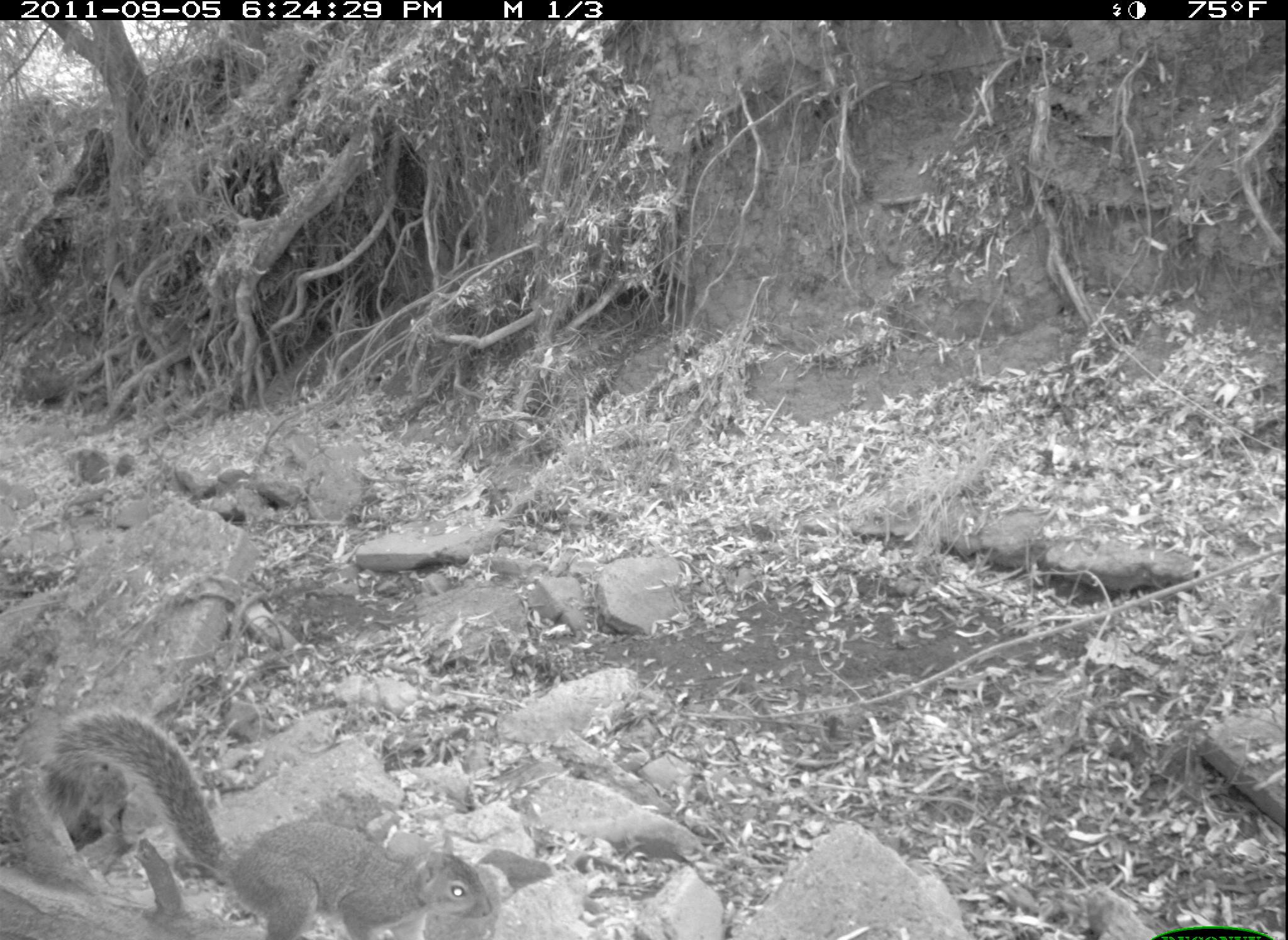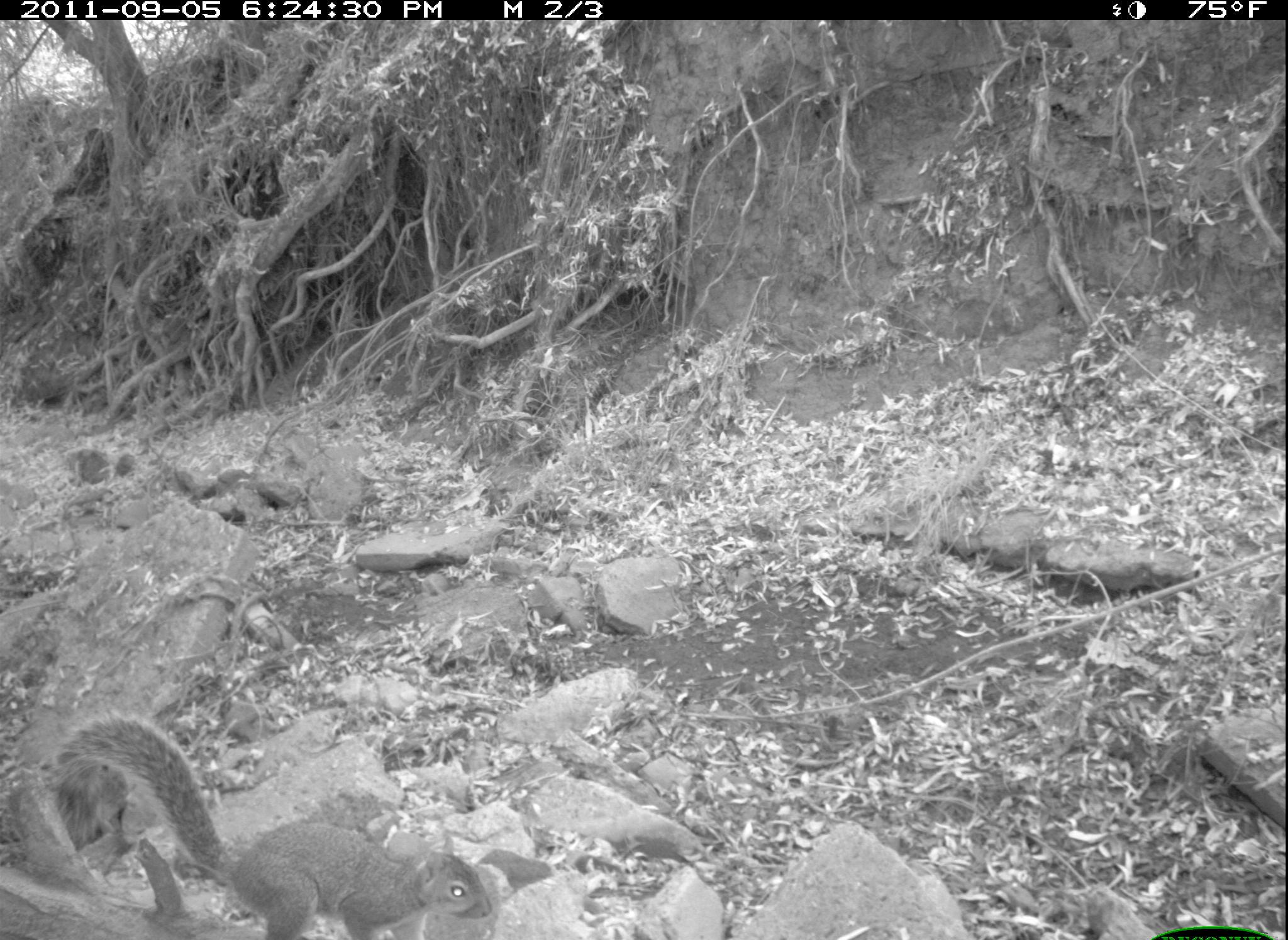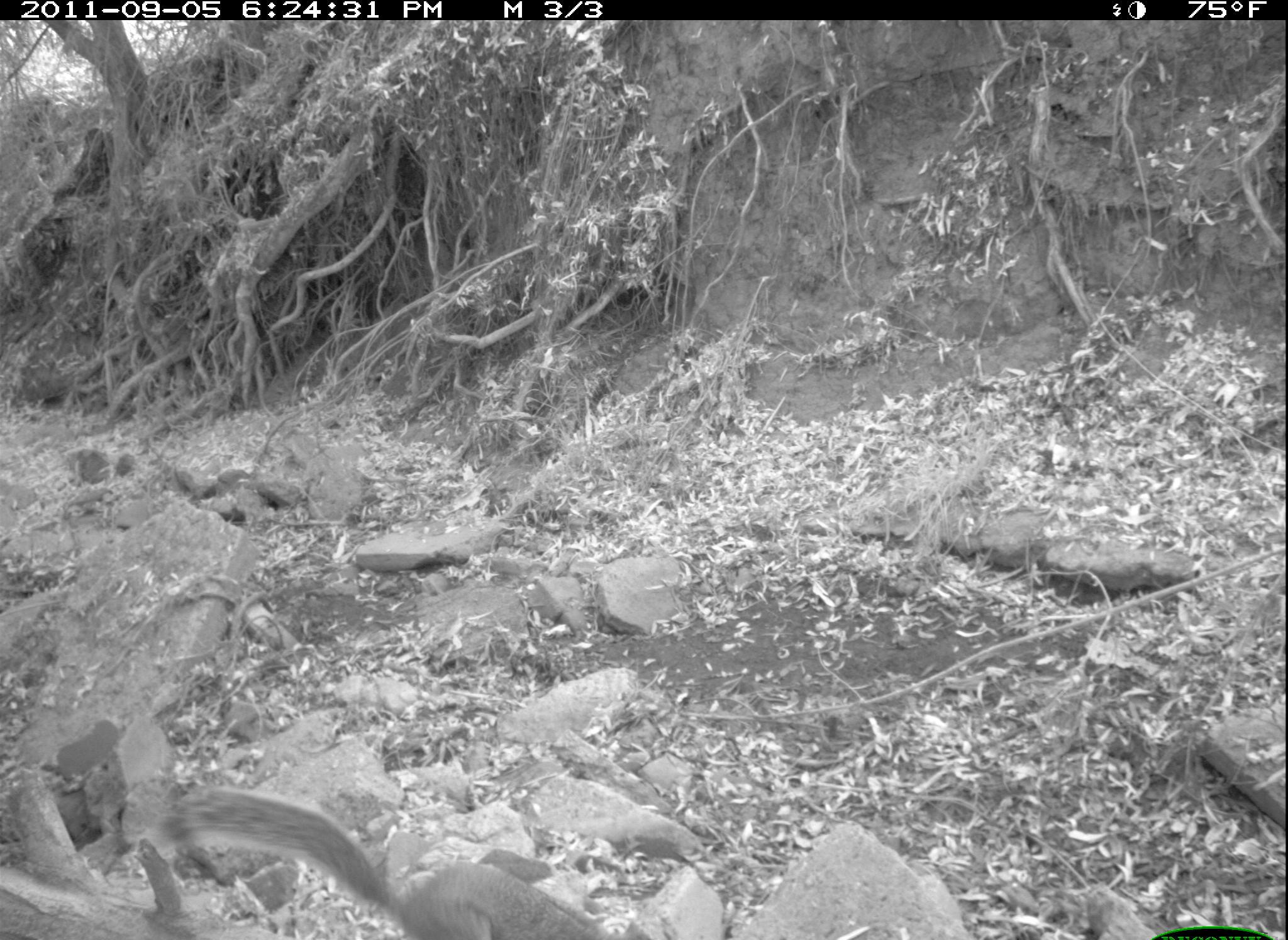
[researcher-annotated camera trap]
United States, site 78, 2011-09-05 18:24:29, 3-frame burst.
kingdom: Animalia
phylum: Chordata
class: Mammalia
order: Rodentia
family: Sciuridae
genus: Sciurus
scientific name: Sciurus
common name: squirrel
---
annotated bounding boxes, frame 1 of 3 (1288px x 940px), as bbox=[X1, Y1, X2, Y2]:
squirrel: bbox=[19, 691, 504, 933]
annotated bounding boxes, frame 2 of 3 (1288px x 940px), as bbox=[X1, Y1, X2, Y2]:
squirrel: bbox=[52, 696, 501, 936]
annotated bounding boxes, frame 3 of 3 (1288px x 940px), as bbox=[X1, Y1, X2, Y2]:
squirrel: bbox=[137, 751, 633, 940]